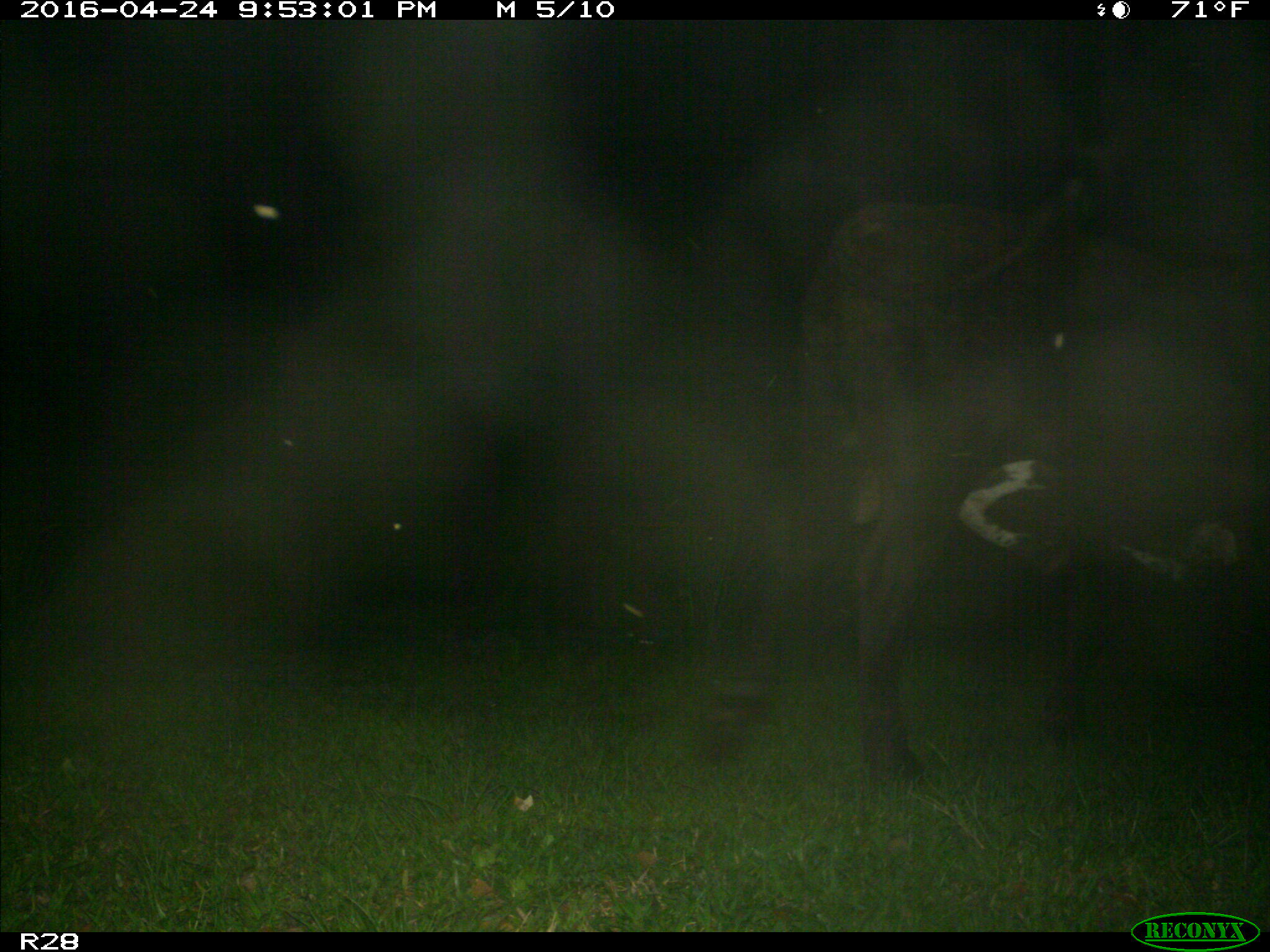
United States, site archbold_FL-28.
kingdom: Animalia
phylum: Chordata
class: Mammalia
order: Artiodactyla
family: Bovidae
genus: Bos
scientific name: Bos taurus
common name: domestic cow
Bos taurus (domestic cow).